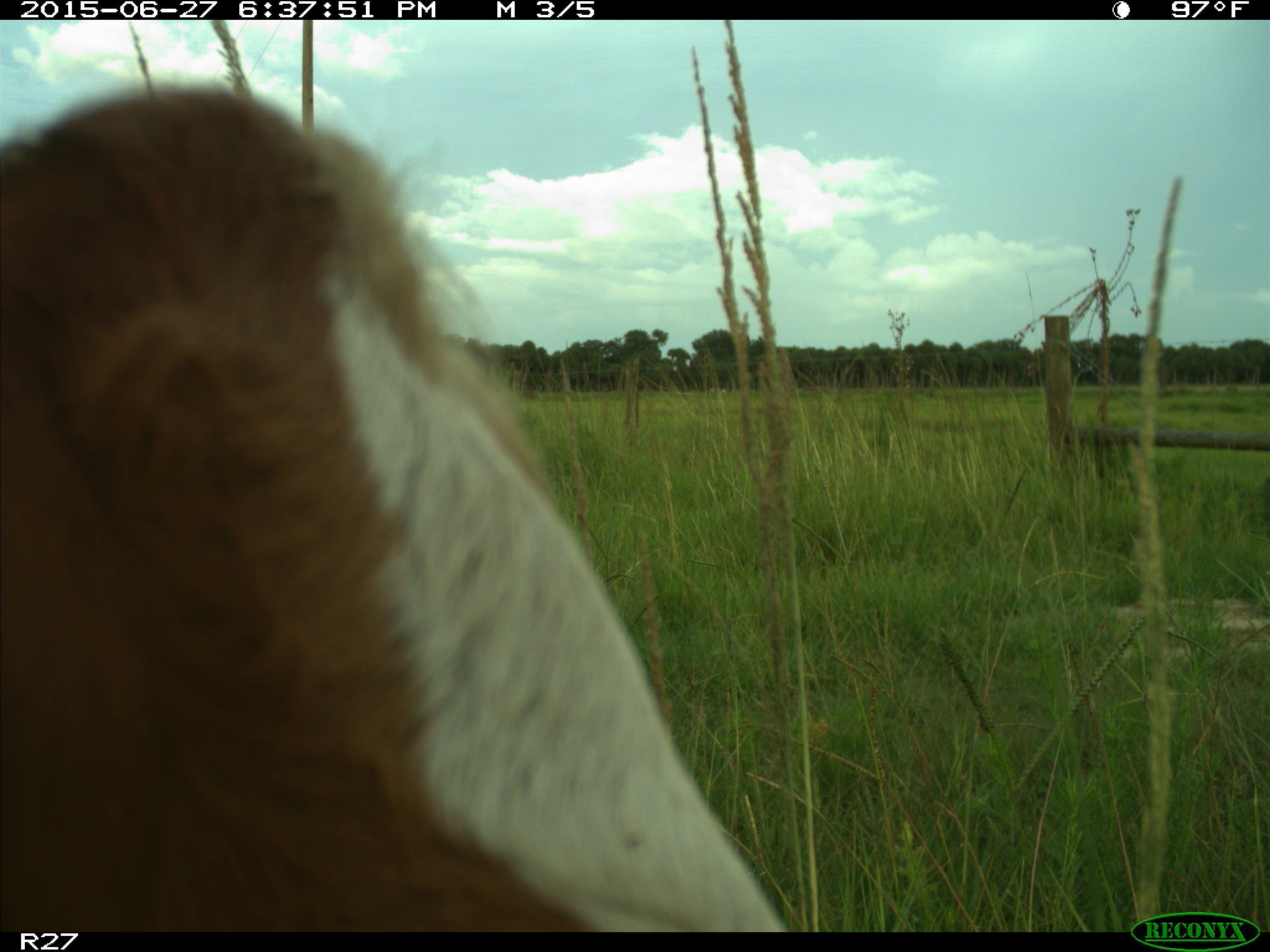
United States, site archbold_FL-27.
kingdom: Animalia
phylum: Chordata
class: Mammalia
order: Artiodactyla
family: Bovidae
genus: Bos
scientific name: Bos taurus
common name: domestic cow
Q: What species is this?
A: Bos taurus (domestic cow).